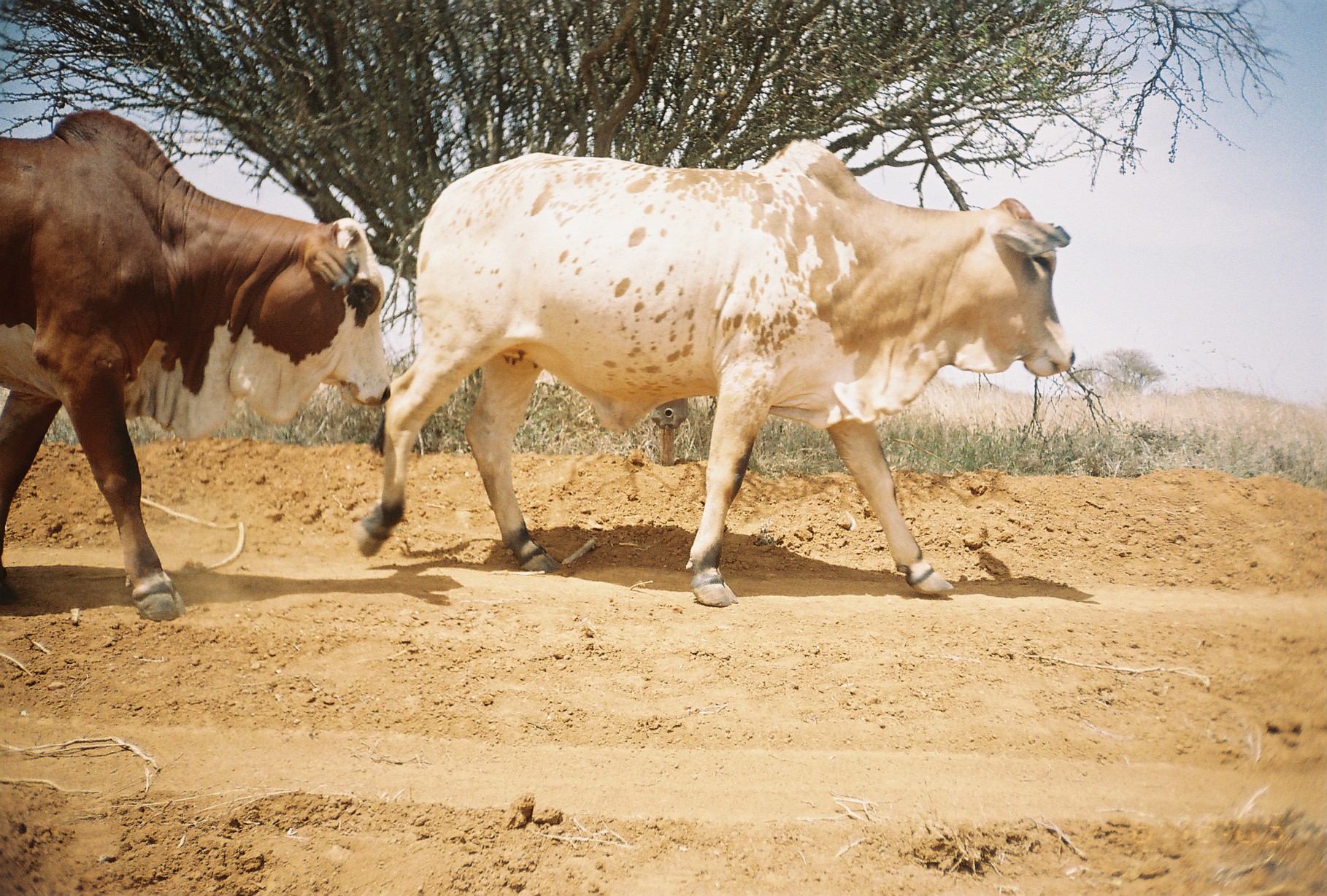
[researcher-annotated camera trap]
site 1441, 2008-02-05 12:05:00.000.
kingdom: Animalia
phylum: Chordata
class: Mammalia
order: Artiodactyla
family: Bovidae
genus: Bos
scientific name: Bos taurus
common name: domestic cattle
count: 2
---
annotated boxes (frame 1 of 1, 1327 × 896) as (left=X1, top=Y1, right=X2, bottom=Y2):
bos taurus: (left=348, top=135, right=1078, bottom=611); (left=0, top=104, right=392, bottom=623)